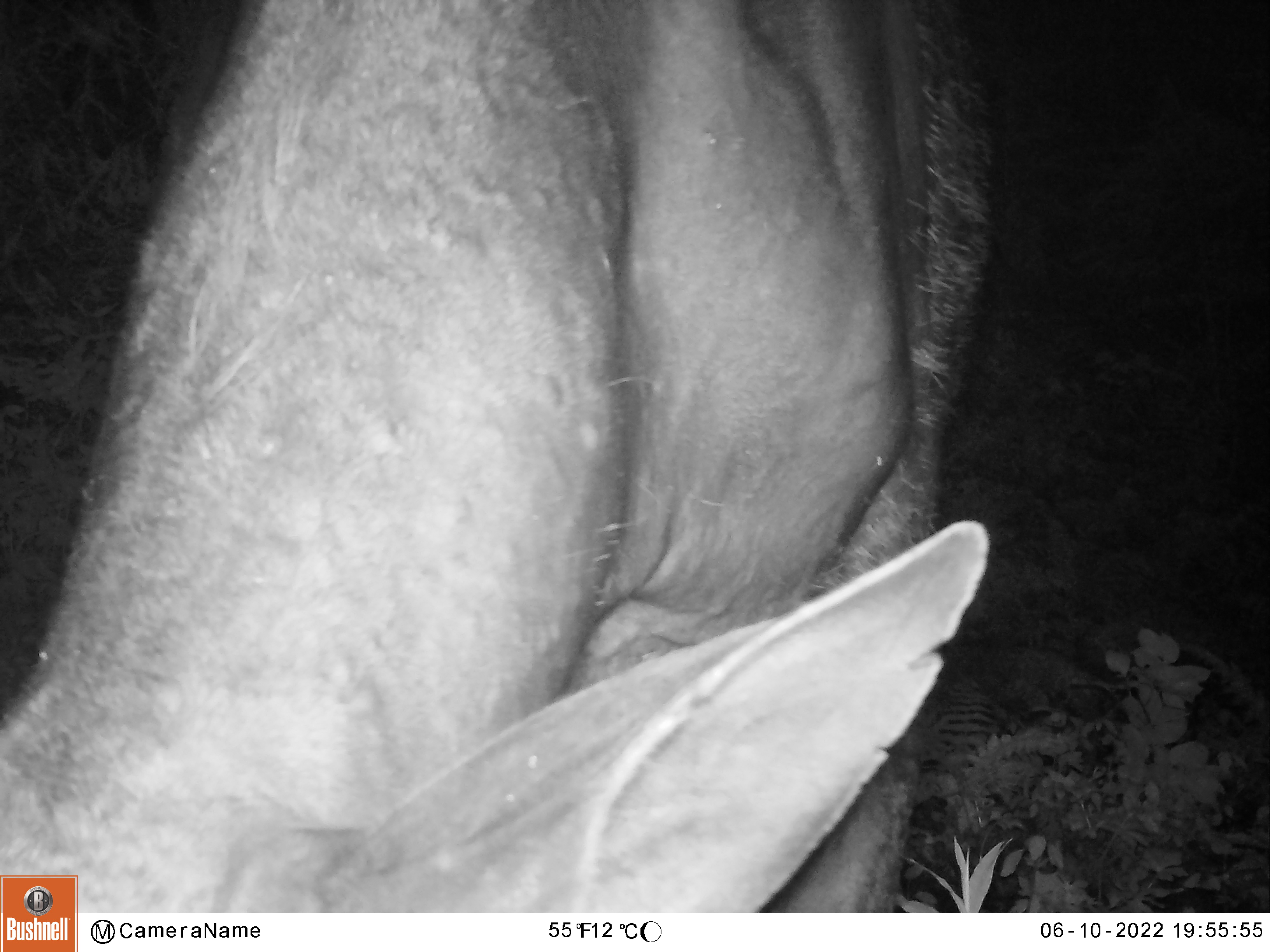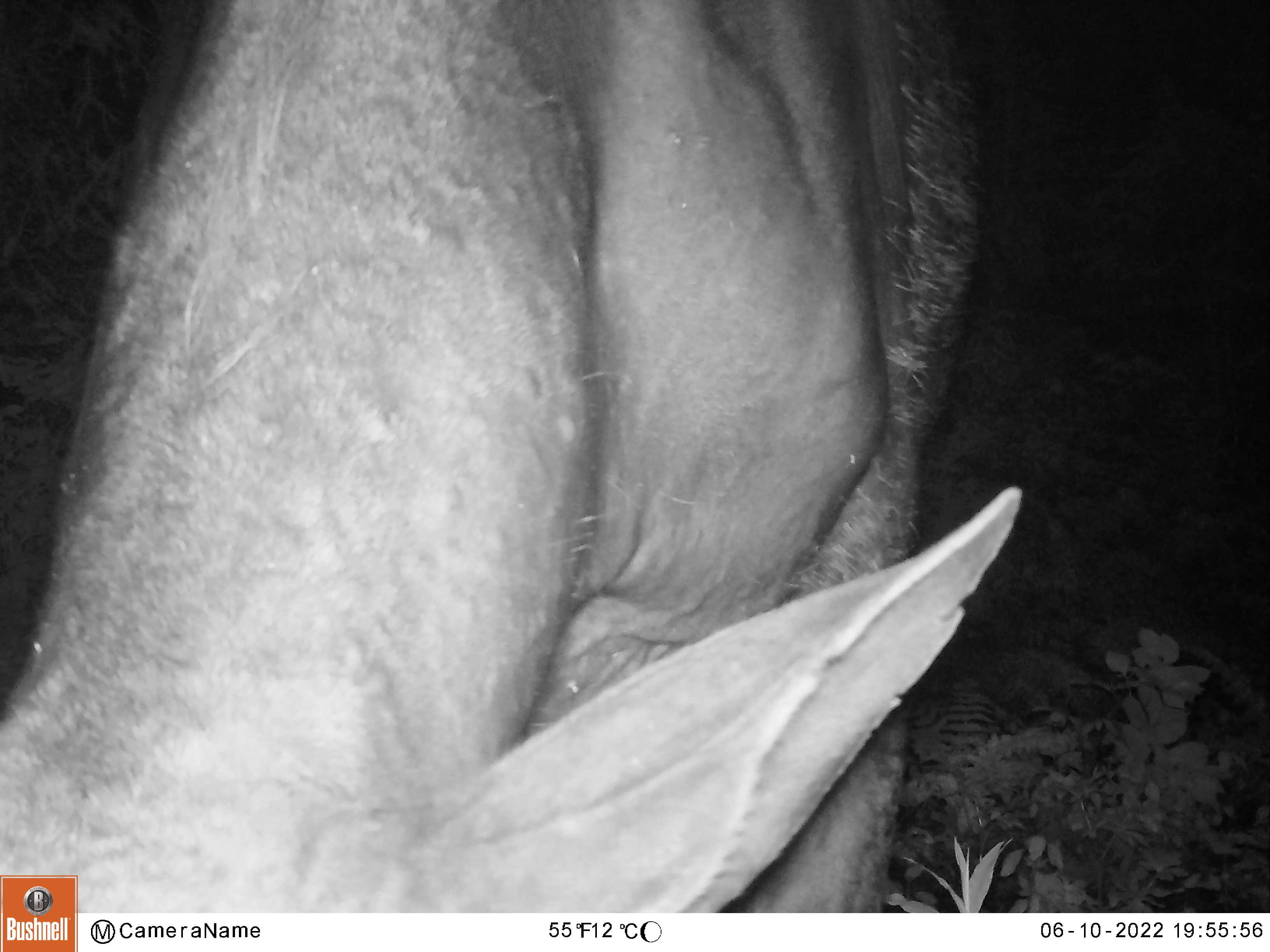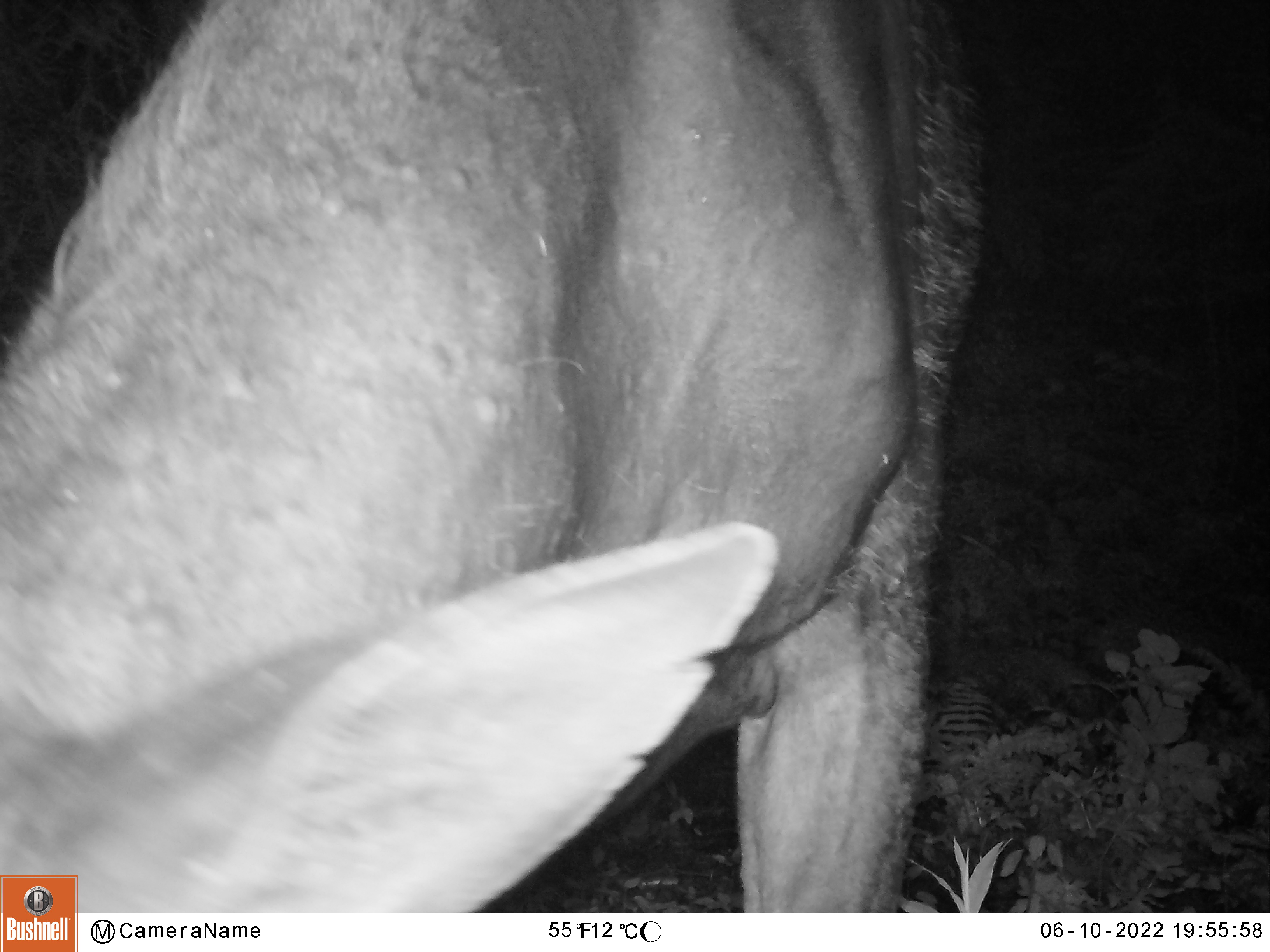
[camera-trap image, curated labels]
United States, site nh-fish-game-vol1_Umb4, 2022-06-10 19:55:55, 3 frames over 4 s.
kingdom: Animalia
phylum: Chordata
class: Mammalia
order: Artiodactyla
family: Cervidae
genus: Alces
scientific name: Alces alces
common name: moose